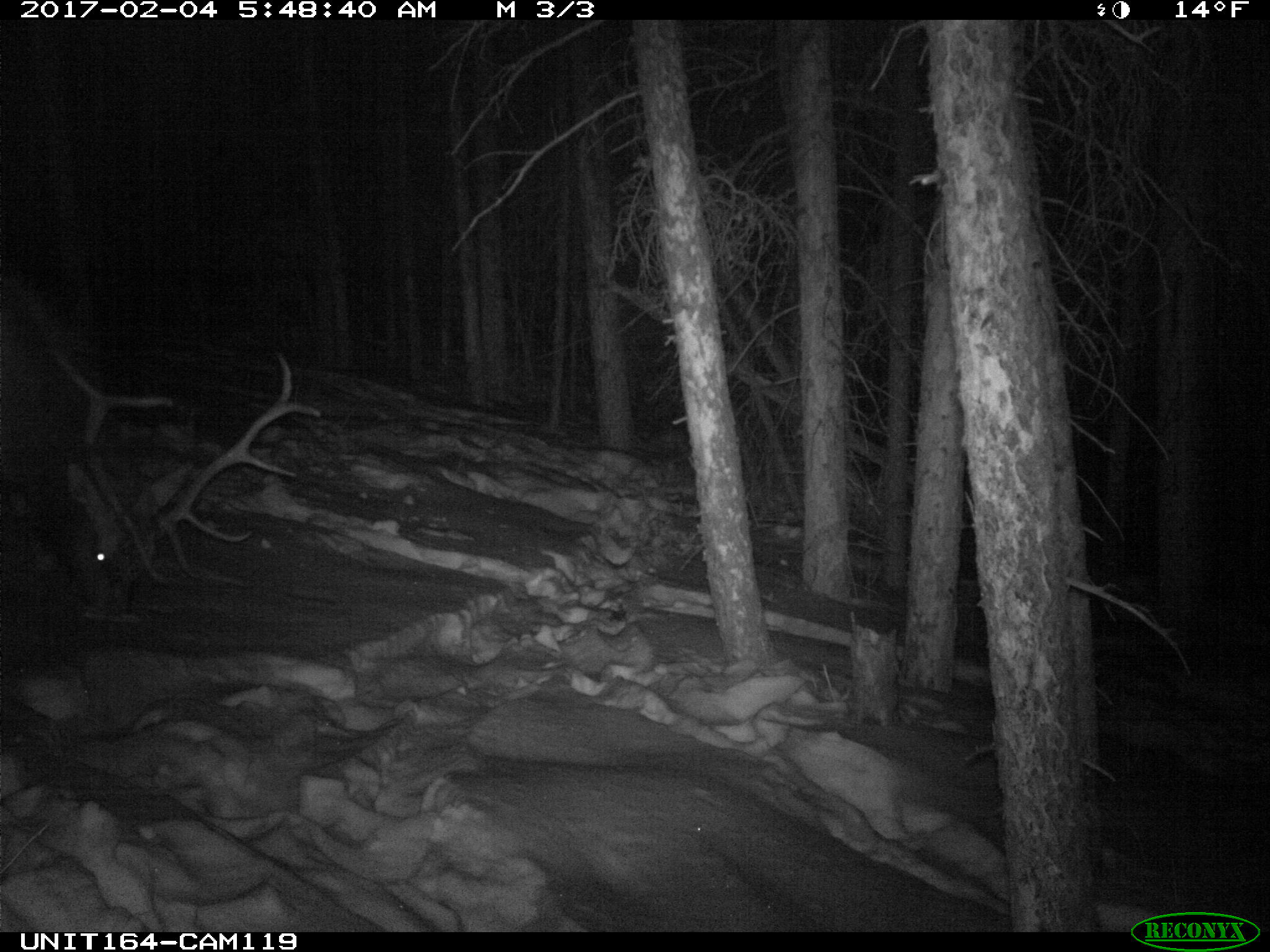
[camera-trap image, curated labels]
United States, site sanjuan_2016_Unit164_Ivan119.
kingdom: Animalia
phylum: Chordata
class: Mammalia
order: Artiodactyla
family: Cervidae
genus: Cervus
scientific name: Cervus elaphus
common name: red deer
Cervus elaphus (red deer).